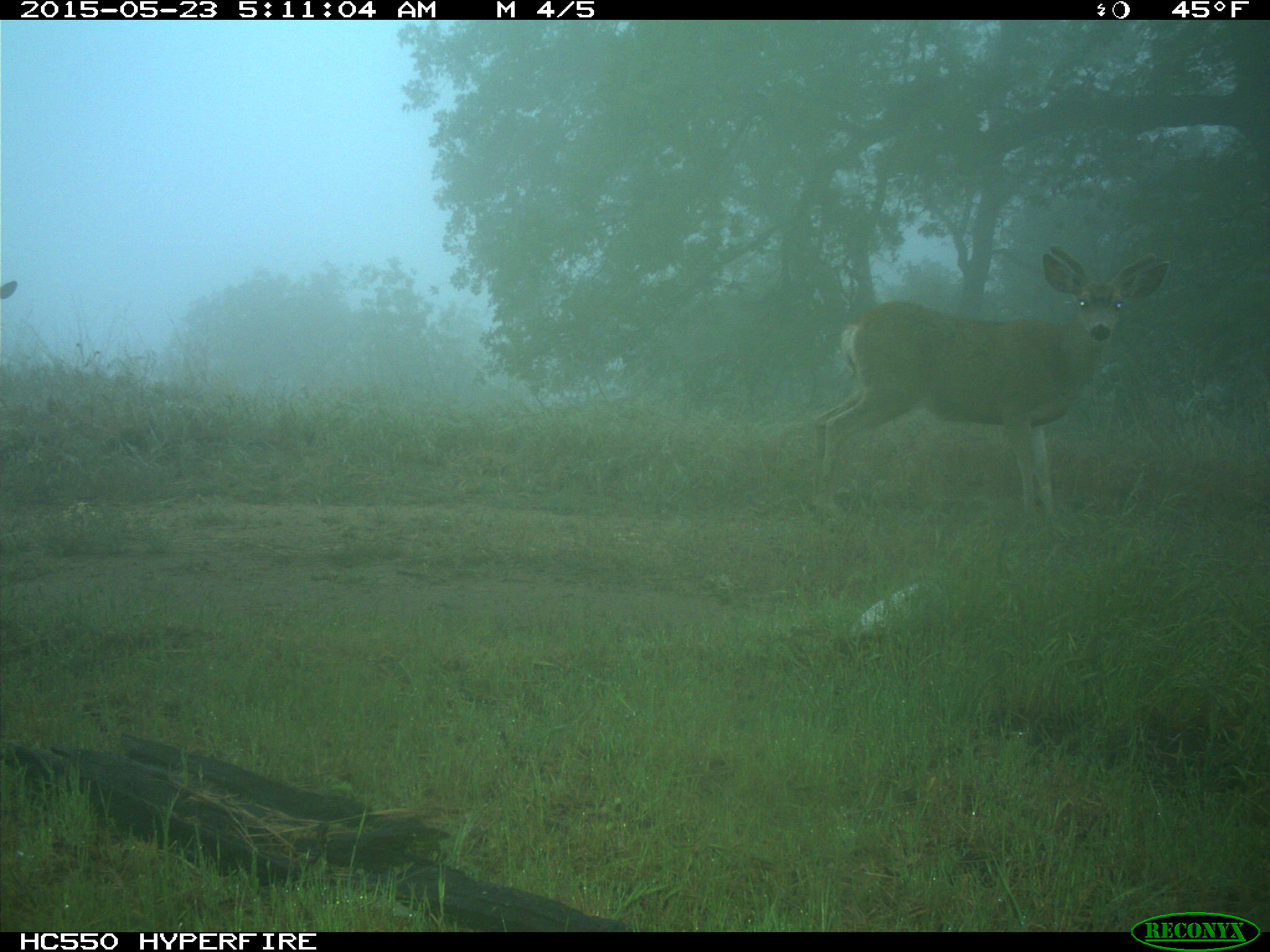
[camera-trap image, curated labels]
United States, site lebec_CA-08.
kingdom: Animalia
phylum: Chordata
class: Mammalia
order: Artiodactyla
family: Cervidae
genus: Odocoileus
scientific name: Odocoileus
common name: deer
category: unidentified deer